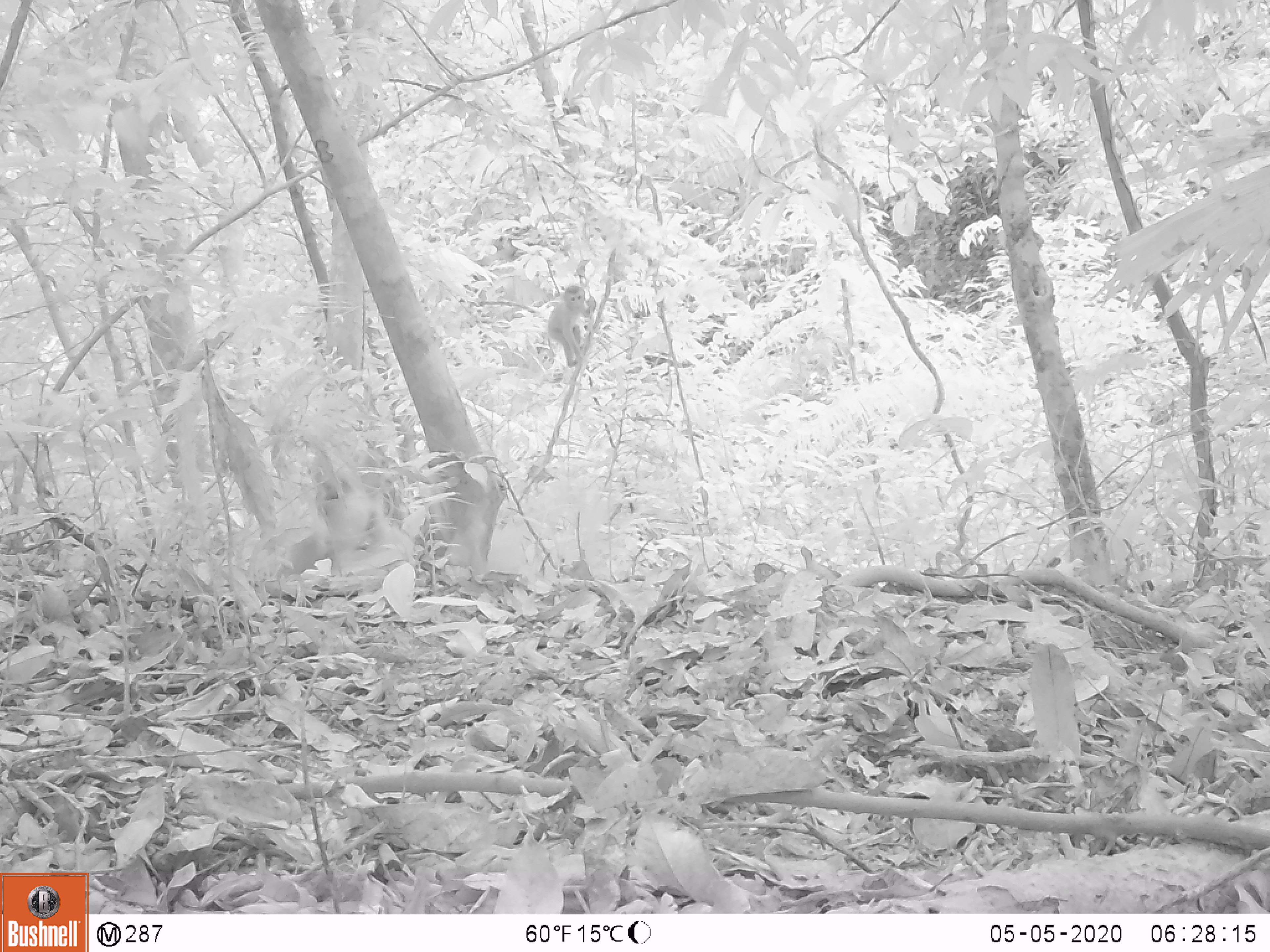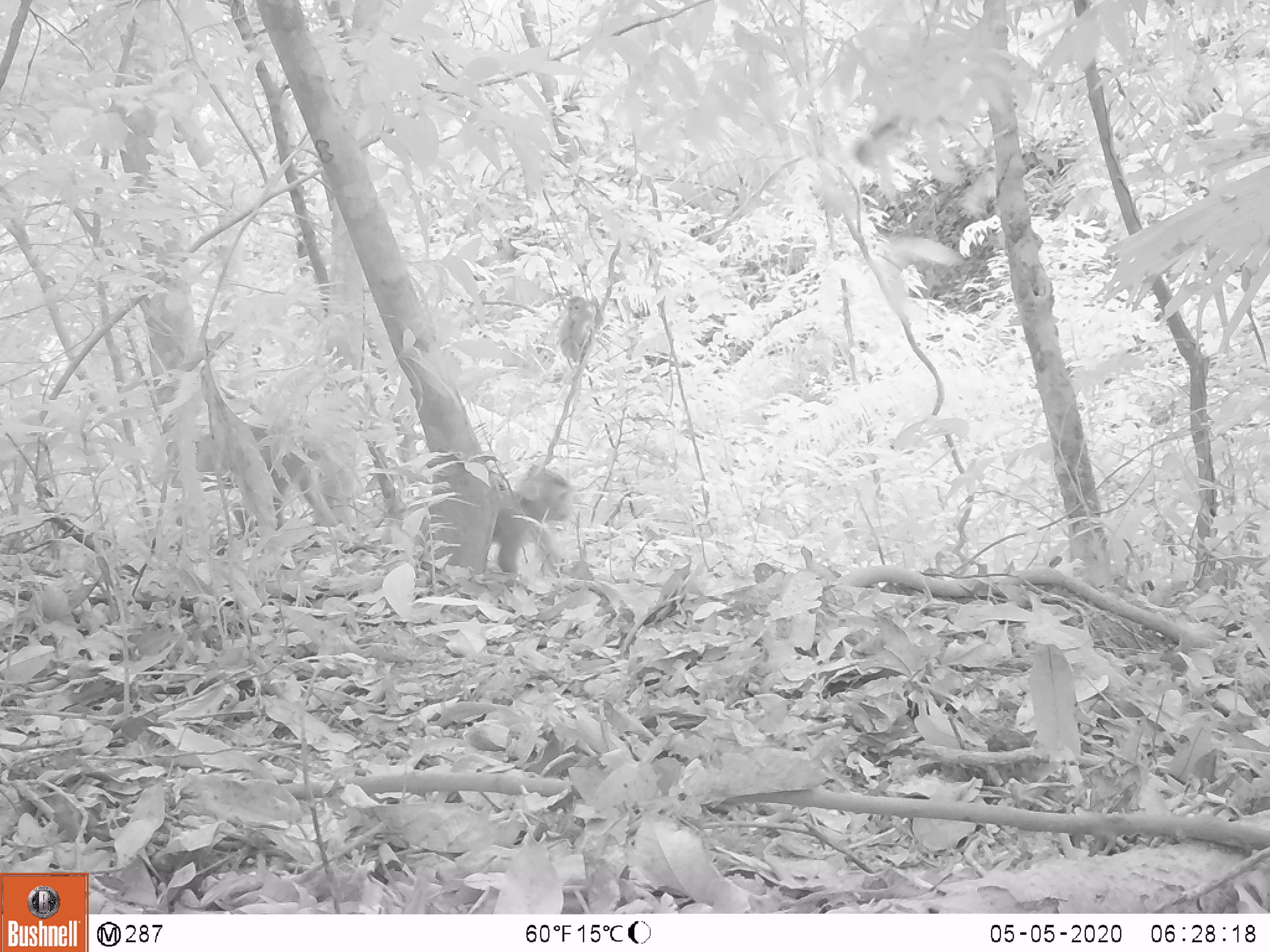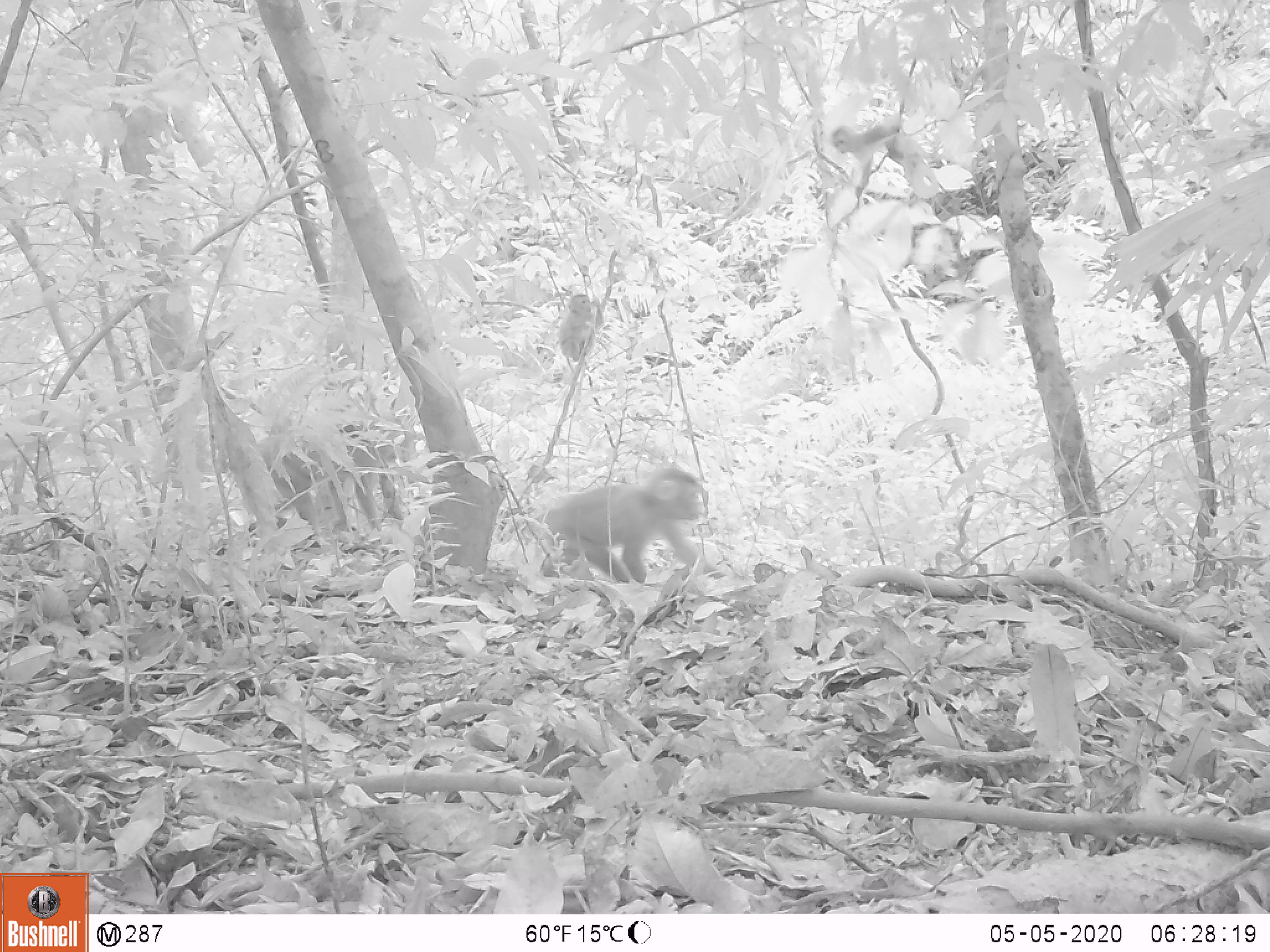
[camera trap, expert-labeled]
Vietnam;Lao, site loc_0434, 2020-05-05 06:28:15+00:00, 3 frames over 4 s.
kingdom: Animalia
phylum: Chordata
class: Mammalia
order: Primates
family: Cercopithecidae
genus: Macaca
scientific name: Macaca nemestrina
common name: pig-tailed macaque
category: pig tailed macaque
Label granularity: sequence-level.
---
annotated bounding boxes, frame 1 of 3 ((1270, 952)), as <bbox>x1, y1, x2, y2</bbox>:
pig tailed macaque: <bbox>265, 472, 414, 597</bbox>; <bbox>442, 495, 490, 583</bbox>; <bbox>547, 285, 596, 368</bbox>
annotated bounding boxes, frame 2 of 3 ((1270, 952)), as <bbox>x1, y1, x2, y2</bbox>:
pig tailed macaque: <bbox>363, 463, 573, 579</bbox>; <bbox>194, 423, 340, 529</bbox>; <bbox>853, 109, 916, 167</bbox>; <bbox>558, 295, 604, 363</bbox>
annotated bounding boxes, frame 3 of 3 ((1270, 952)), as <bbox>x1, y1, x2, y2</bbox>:
pig tailed macaque: <bbox>540, 467, 727, 583</bbox>; <bbox>256, 415, 421, 535</bbox>; <bbox>831, 123, 922, 198</bbox>; <bbox>558, 294, 604, 361</bbox>